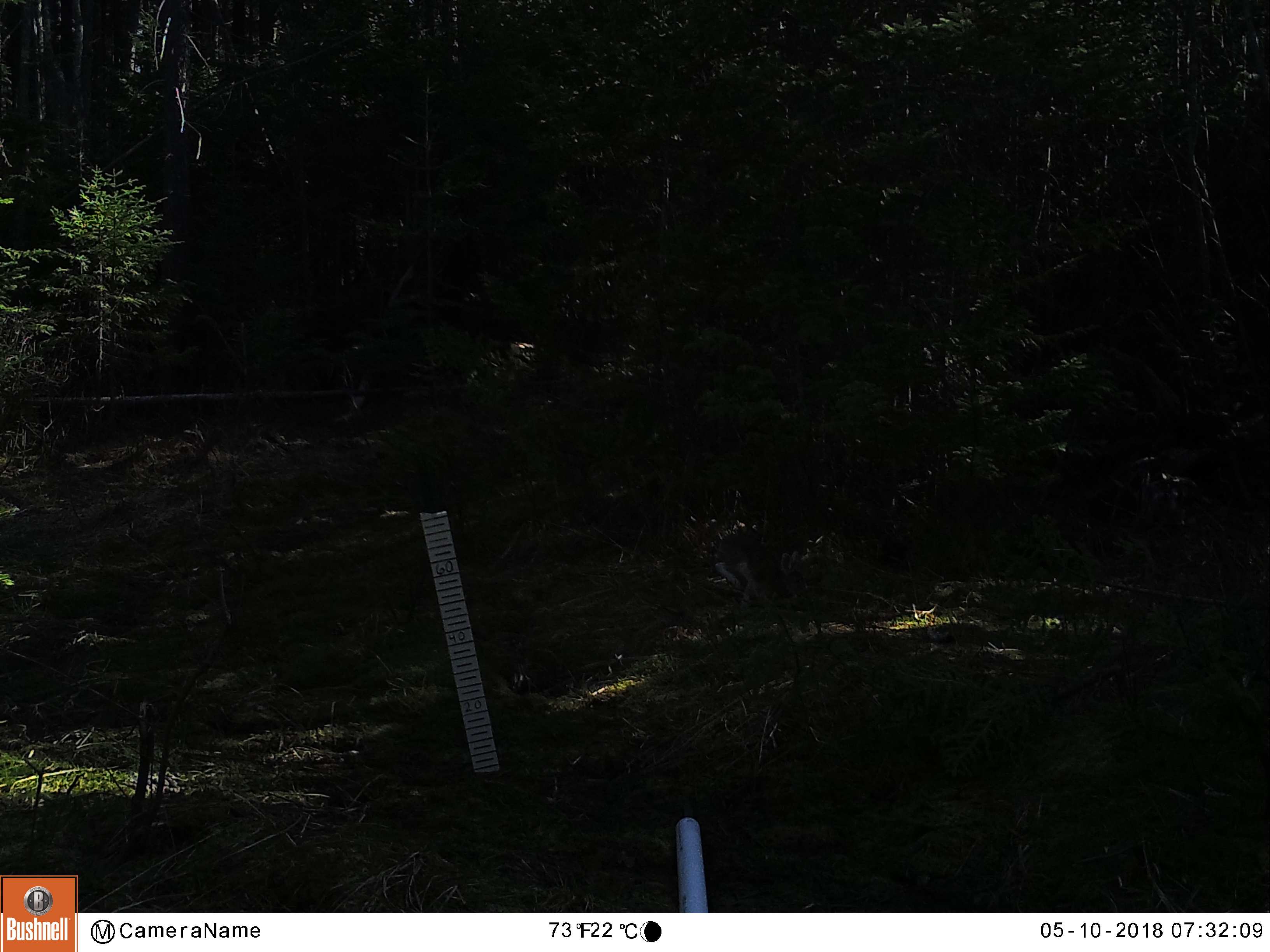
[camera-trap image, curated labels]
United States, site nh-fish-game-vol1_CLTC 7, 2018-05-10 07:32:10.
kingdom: Animalia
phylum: Chordata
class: Mammalia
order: Lagomorpha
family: Leporidae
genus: Lepus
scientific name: Lepus americanus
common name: snowshoe hare